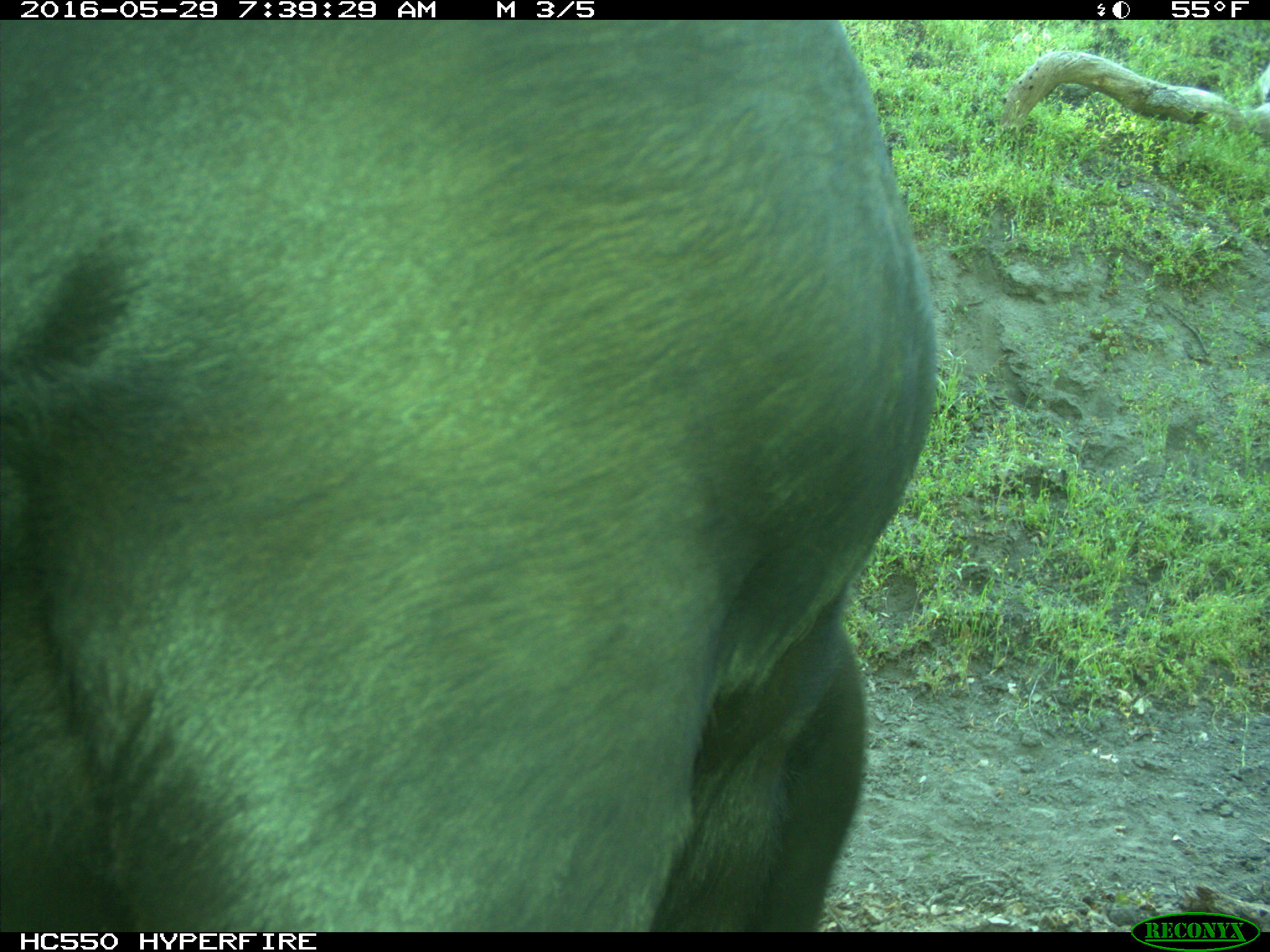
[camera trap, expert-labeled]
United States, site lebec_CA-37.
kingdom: Animalia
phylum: Chordata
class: Mammalia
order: Artiodactyla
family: Bovidae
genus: Bos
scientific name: Bos taurus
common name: domestic cow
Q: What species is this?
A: Bos taurus (domestic cow).